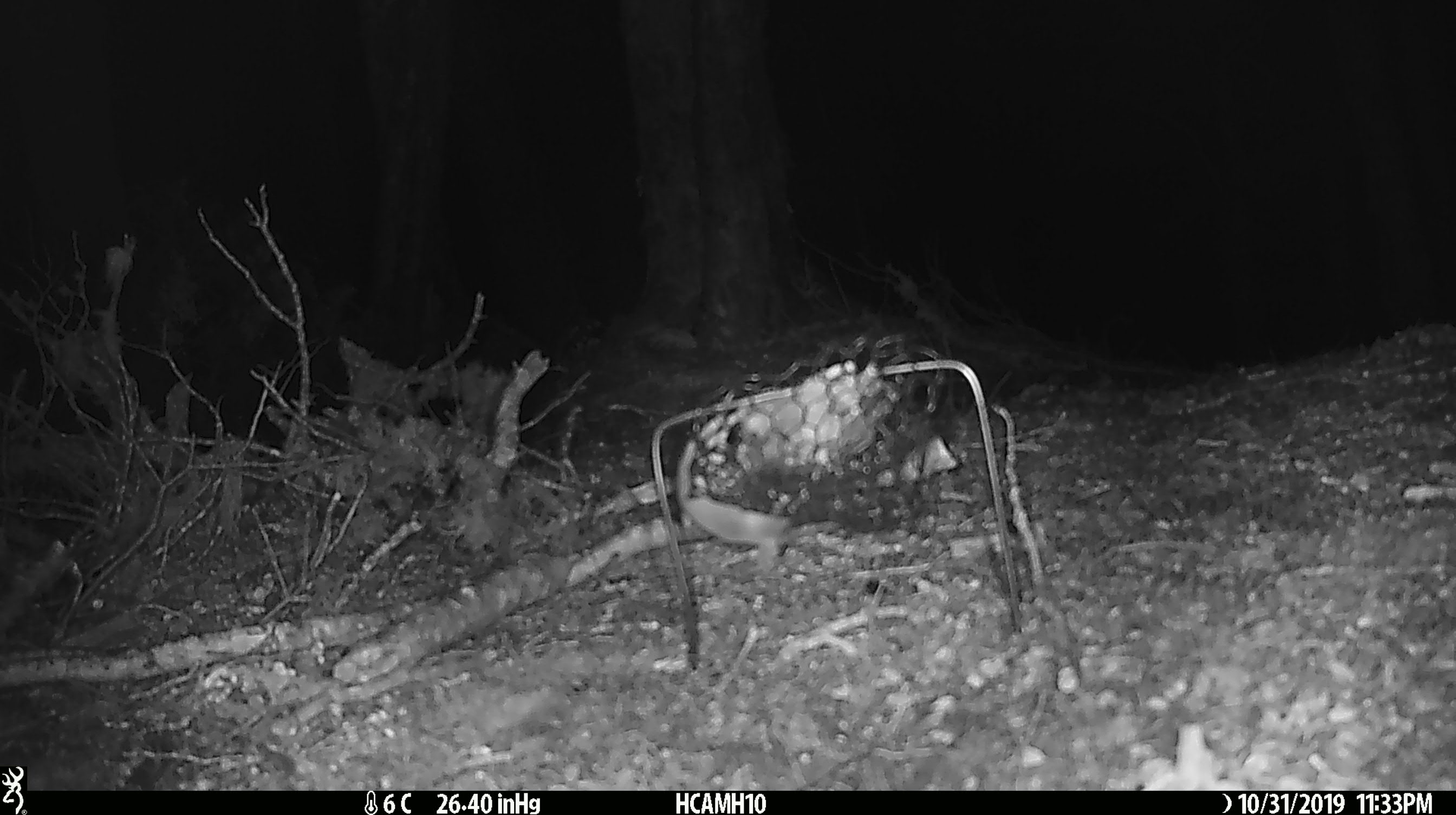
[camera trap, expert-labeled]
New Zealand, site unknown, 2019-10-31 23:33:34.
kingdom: Animalia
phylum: Chordata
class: Mammalia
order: Rodentia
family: Muridae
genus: Mus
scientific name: Mus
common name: mouse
Mouse (Mus).